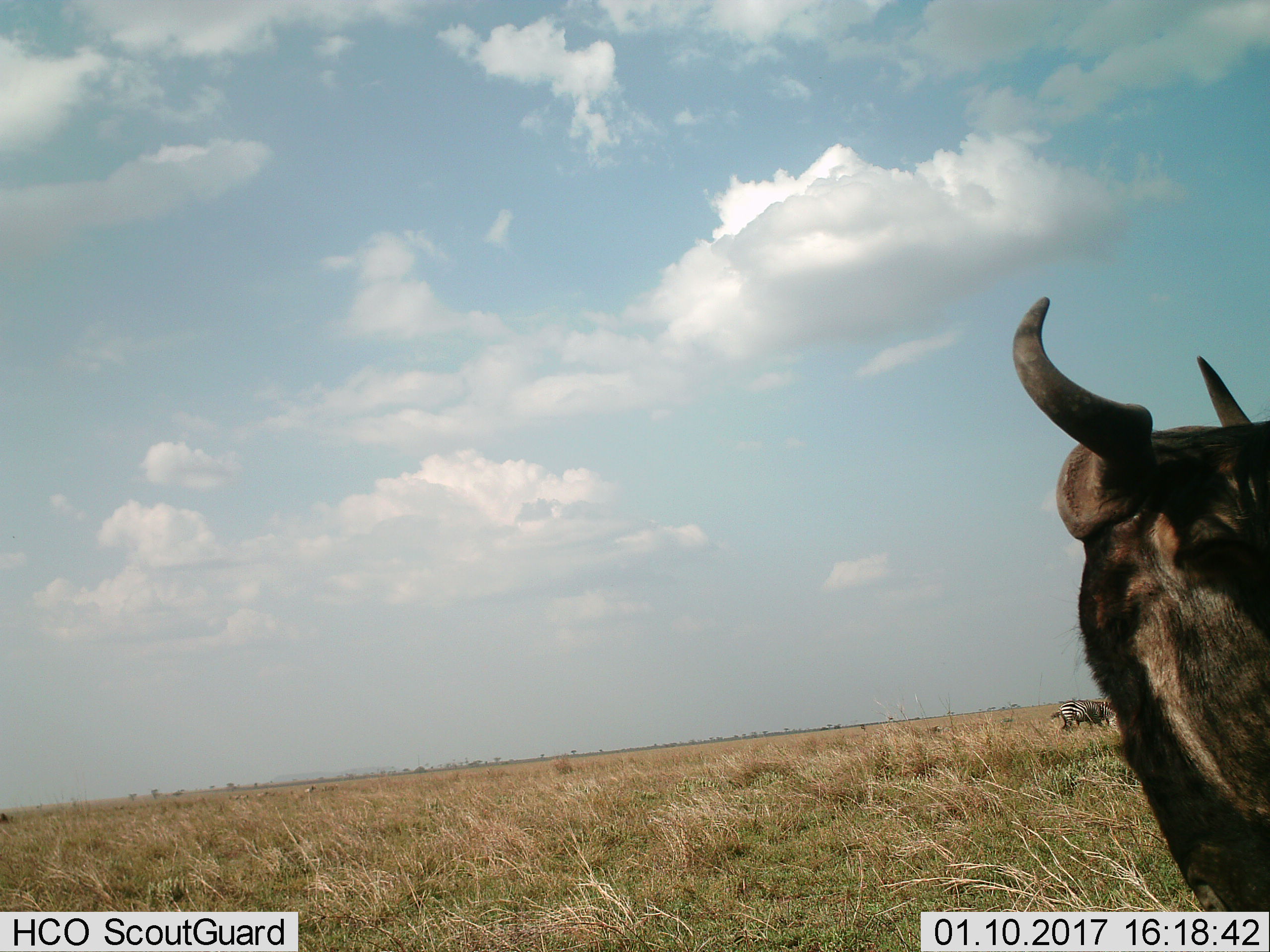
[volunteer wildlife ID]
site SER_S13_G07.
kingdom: Animalia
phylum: Chordata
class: Mammalia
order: Artiodactyla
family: Bovidae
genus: Connochaetes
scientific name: Connochaetes taurinus taurinus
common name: blue wildebeest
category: wildebeestblue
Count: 1.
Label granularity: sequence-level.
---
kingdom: Animalia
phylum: Chordata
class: Mammalia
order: Perissodactyla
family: Equidae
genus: Equus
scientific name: Equus quagga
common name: plains zebra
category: zebraplains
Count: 2.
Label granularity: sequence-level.